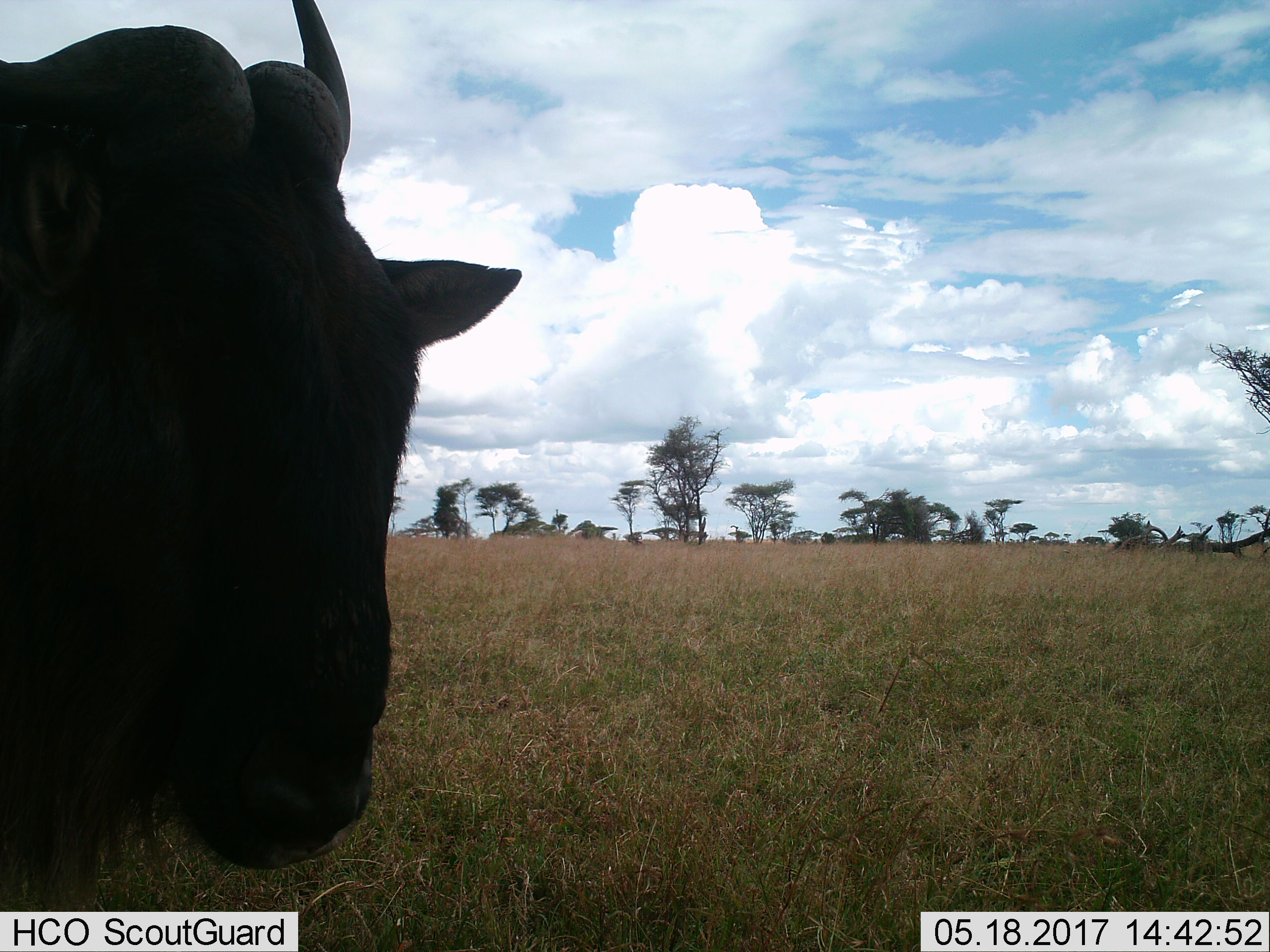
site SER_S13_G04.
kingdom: Animalia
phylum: Chordata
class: Mammalia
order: Artiodactyla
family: Bovidae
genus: Connochaetes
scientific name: Connochaetes taurinus taurinus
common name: blue wildebeest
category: wildebeestblue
Wildebeestblue (blue wildebeest) (Connochaetes taurinus taurinus), count 1. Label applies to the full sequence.